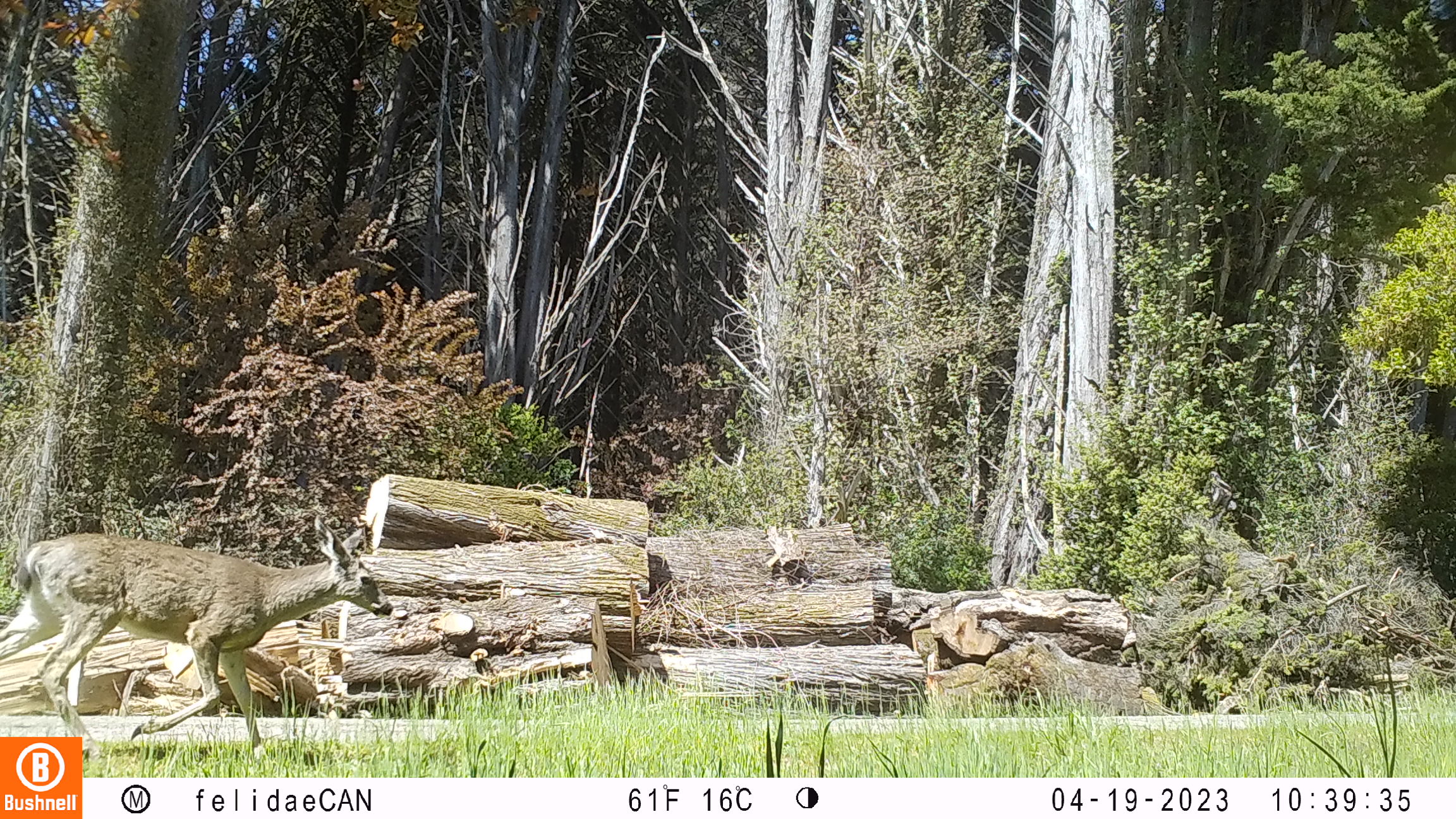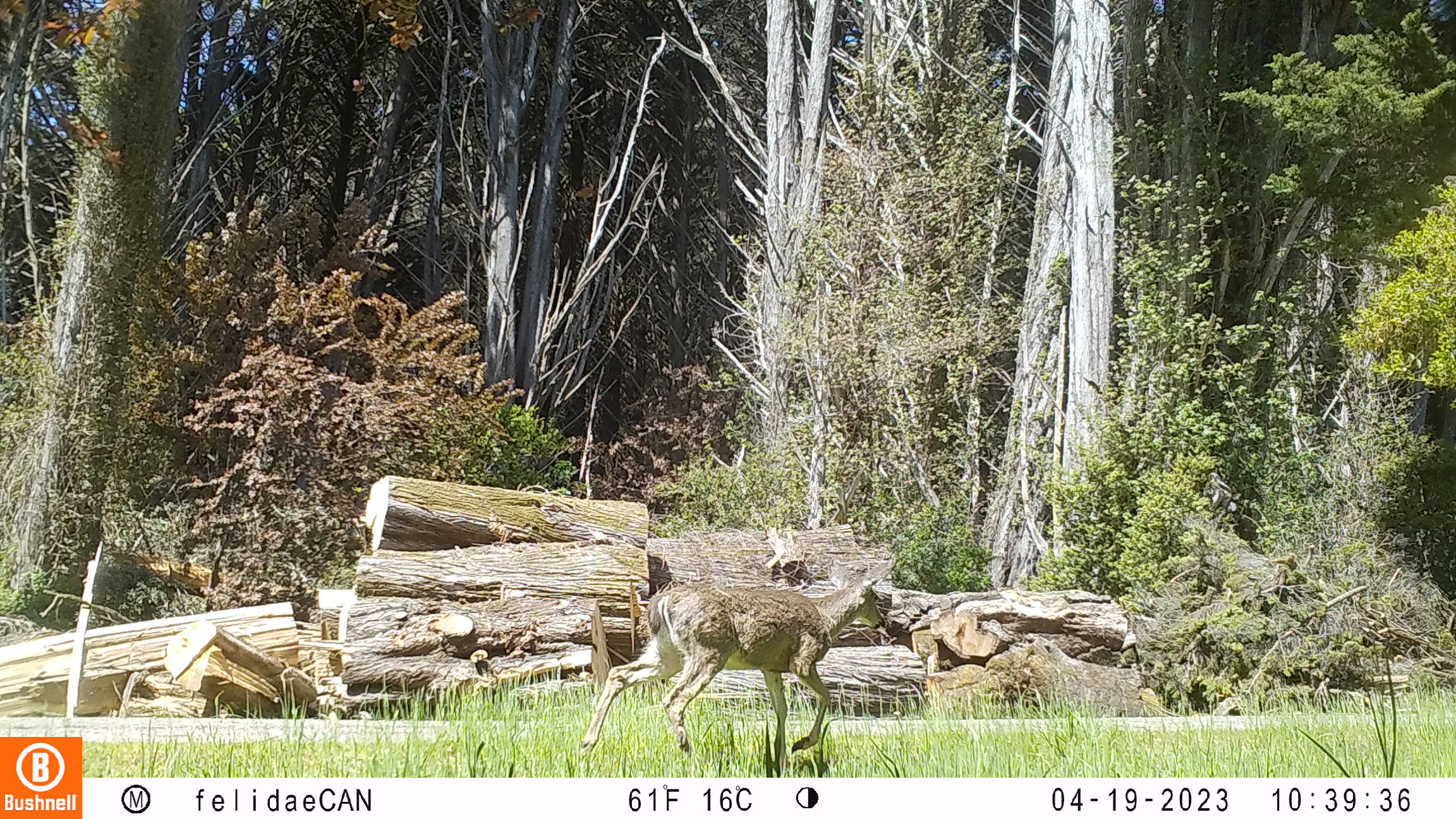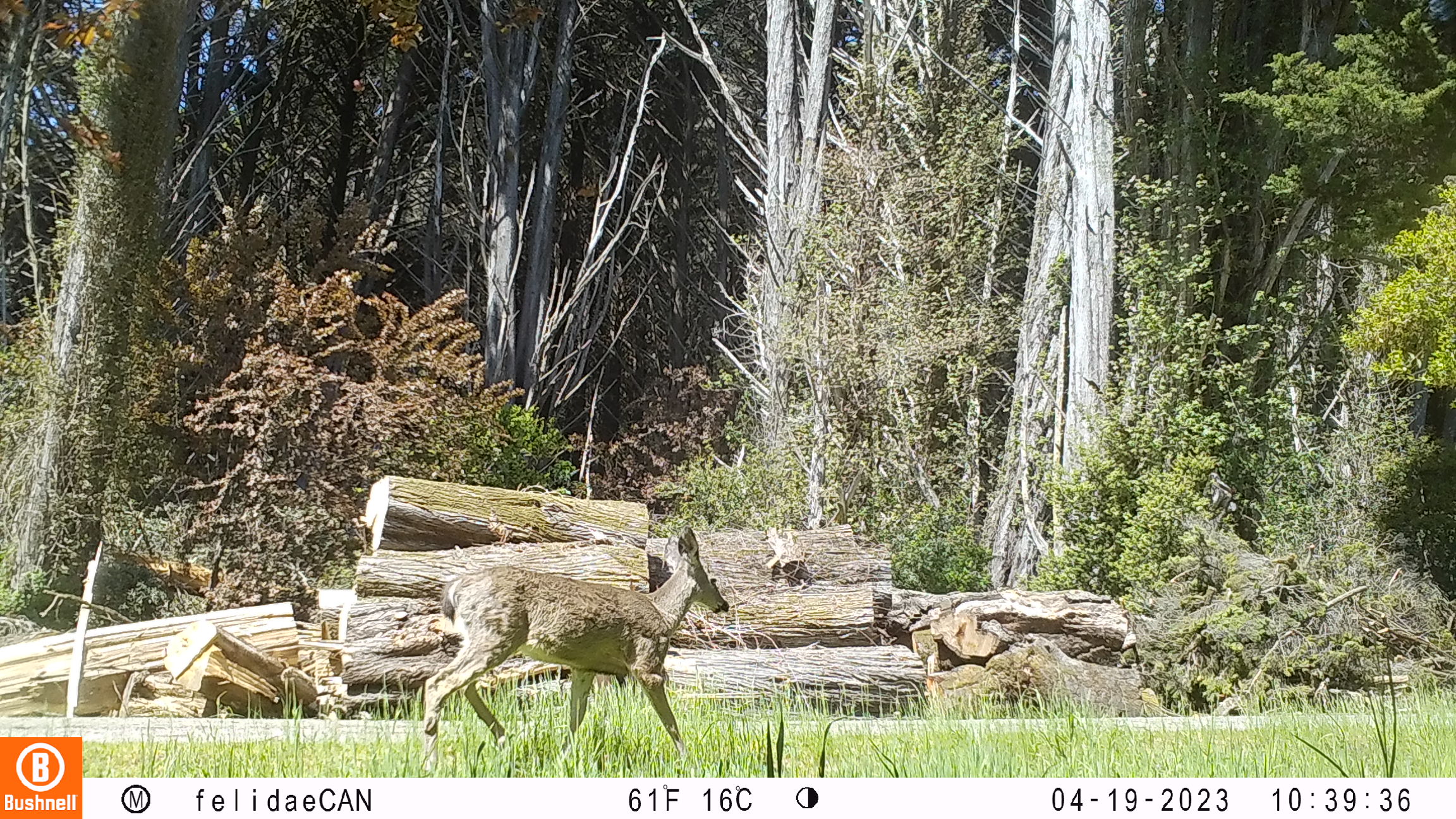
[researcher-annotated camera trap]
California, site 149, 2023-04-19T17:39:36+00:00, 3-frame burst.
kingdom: Animalia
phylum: Chordata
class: Mammalia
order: Artiodactyla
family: Cervidae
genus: Odocoileus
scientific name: Odocoileus hemionus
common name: mule deer